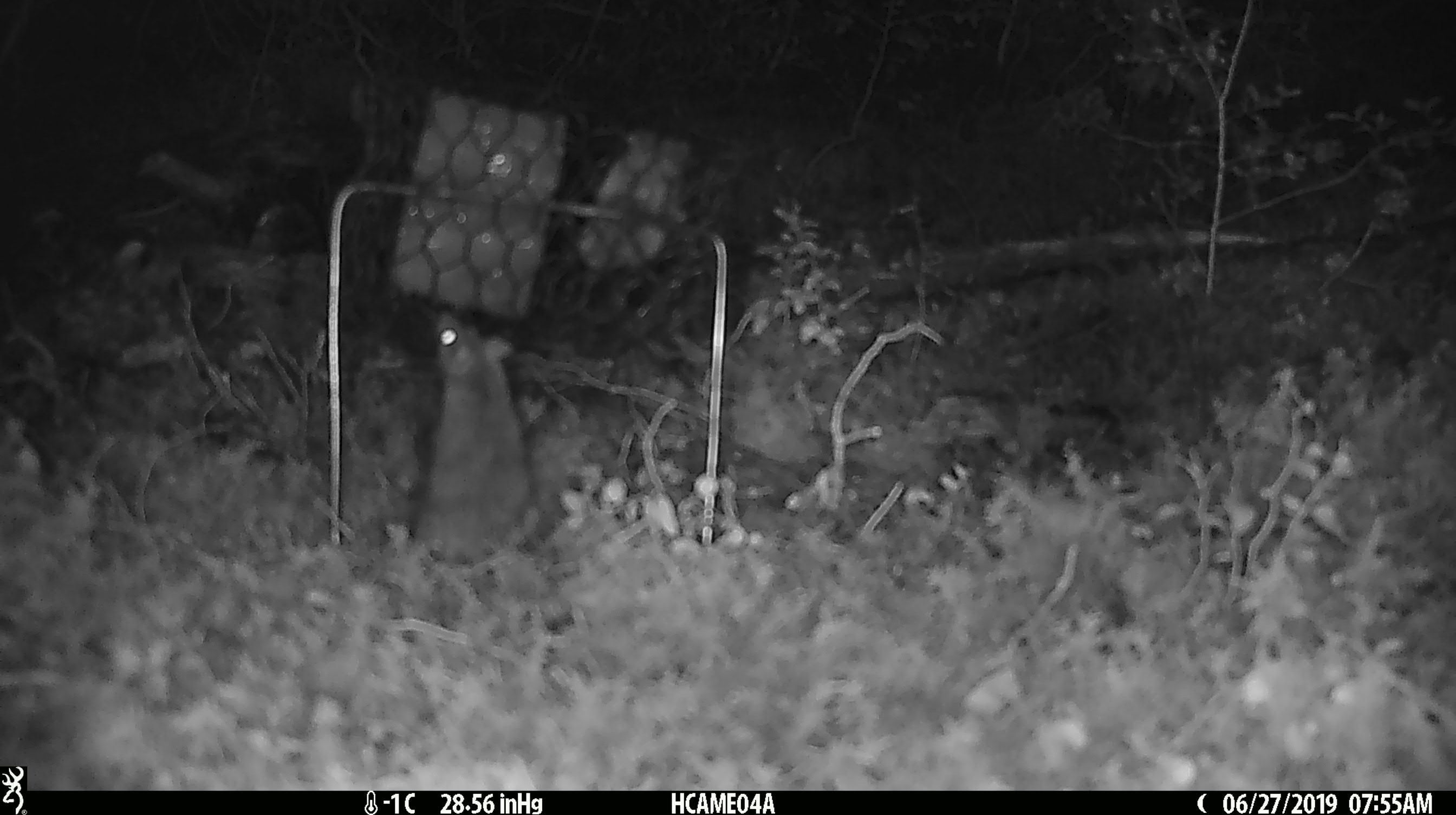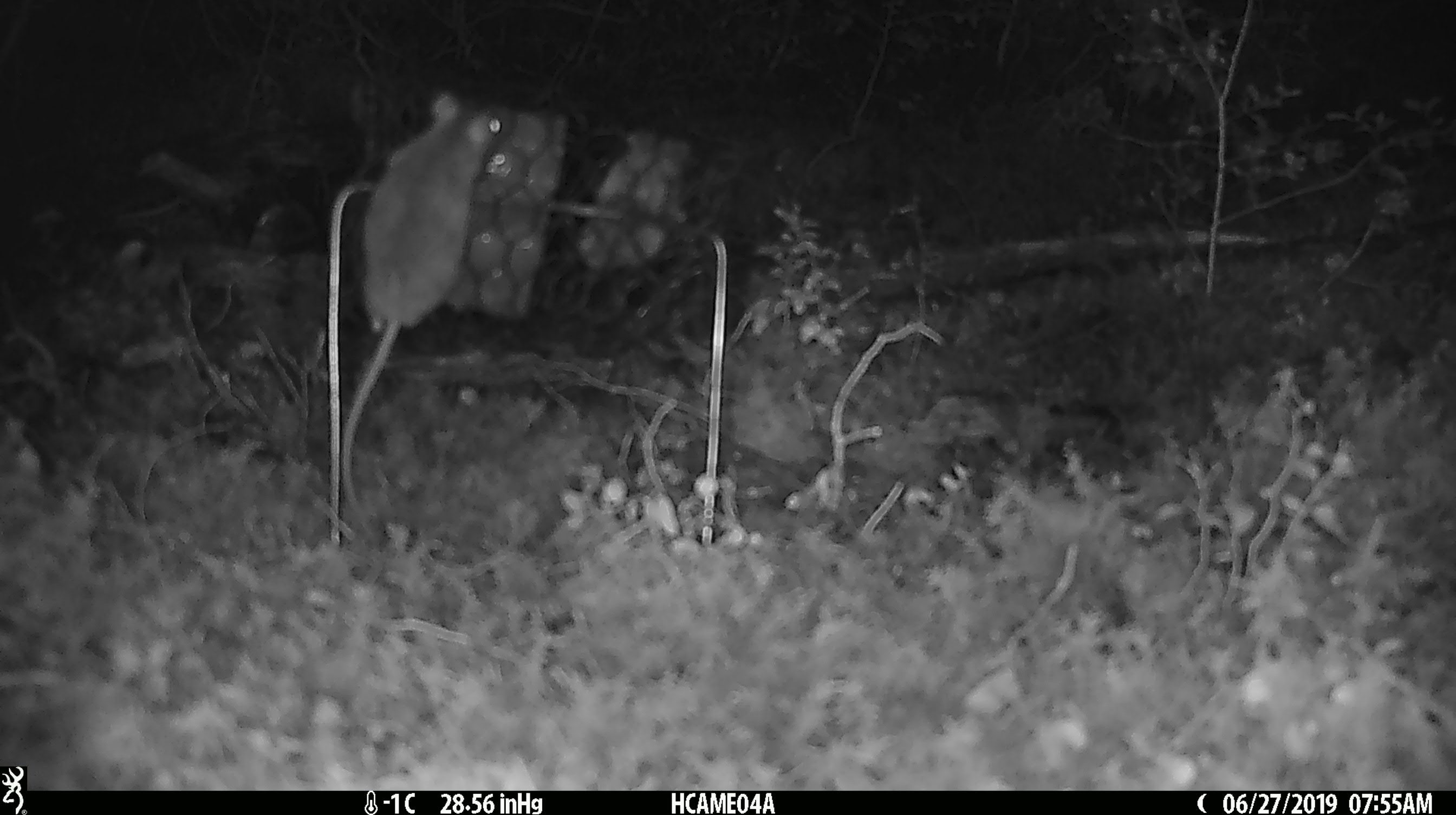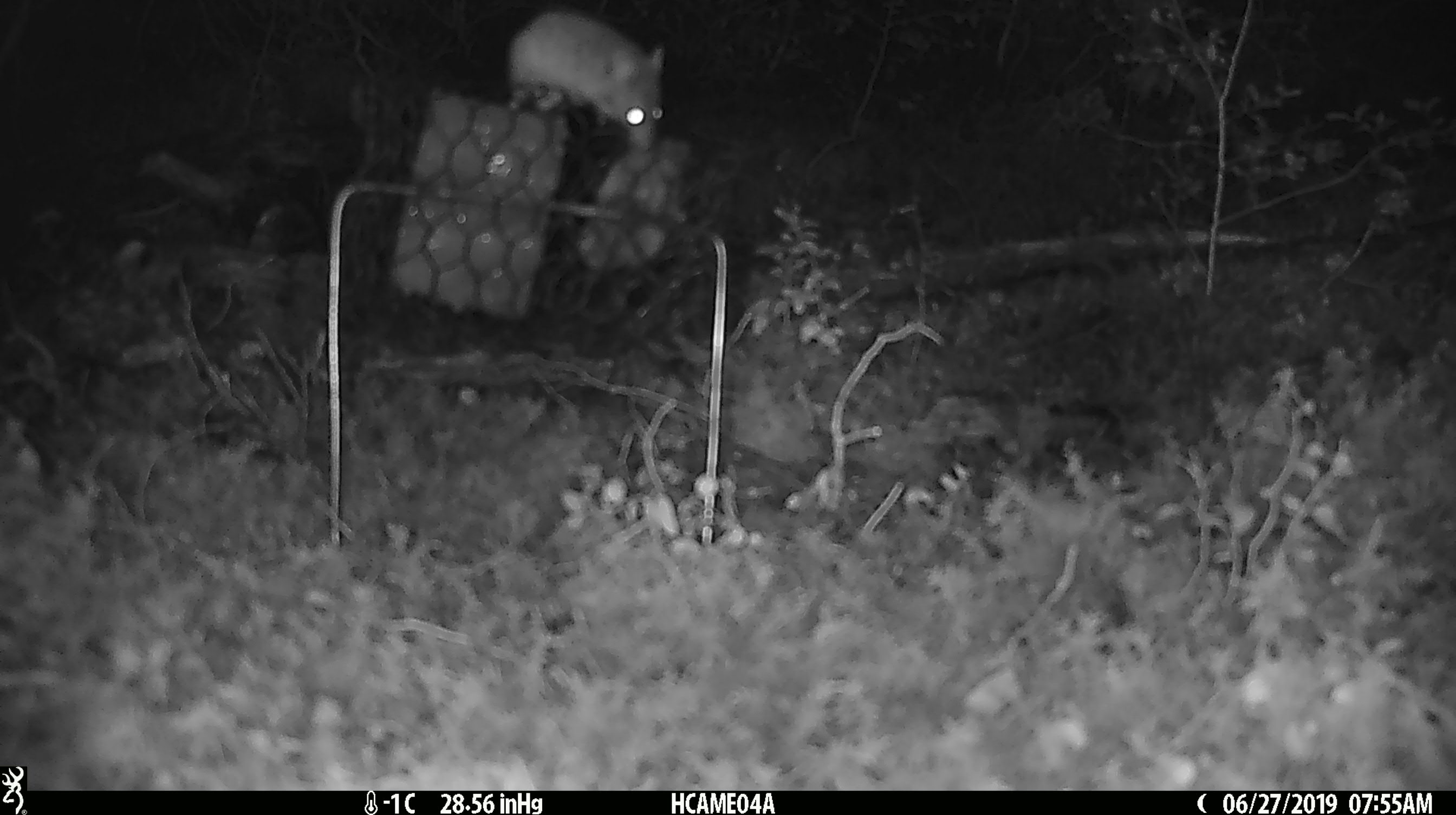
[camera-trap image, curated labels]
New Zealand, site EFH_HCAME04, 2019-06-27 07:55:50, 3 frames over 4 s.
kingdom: Animalia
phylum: Chordata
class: Mammalia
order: Rodentia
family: Muridae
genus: Mus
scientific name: Mus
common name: mouse